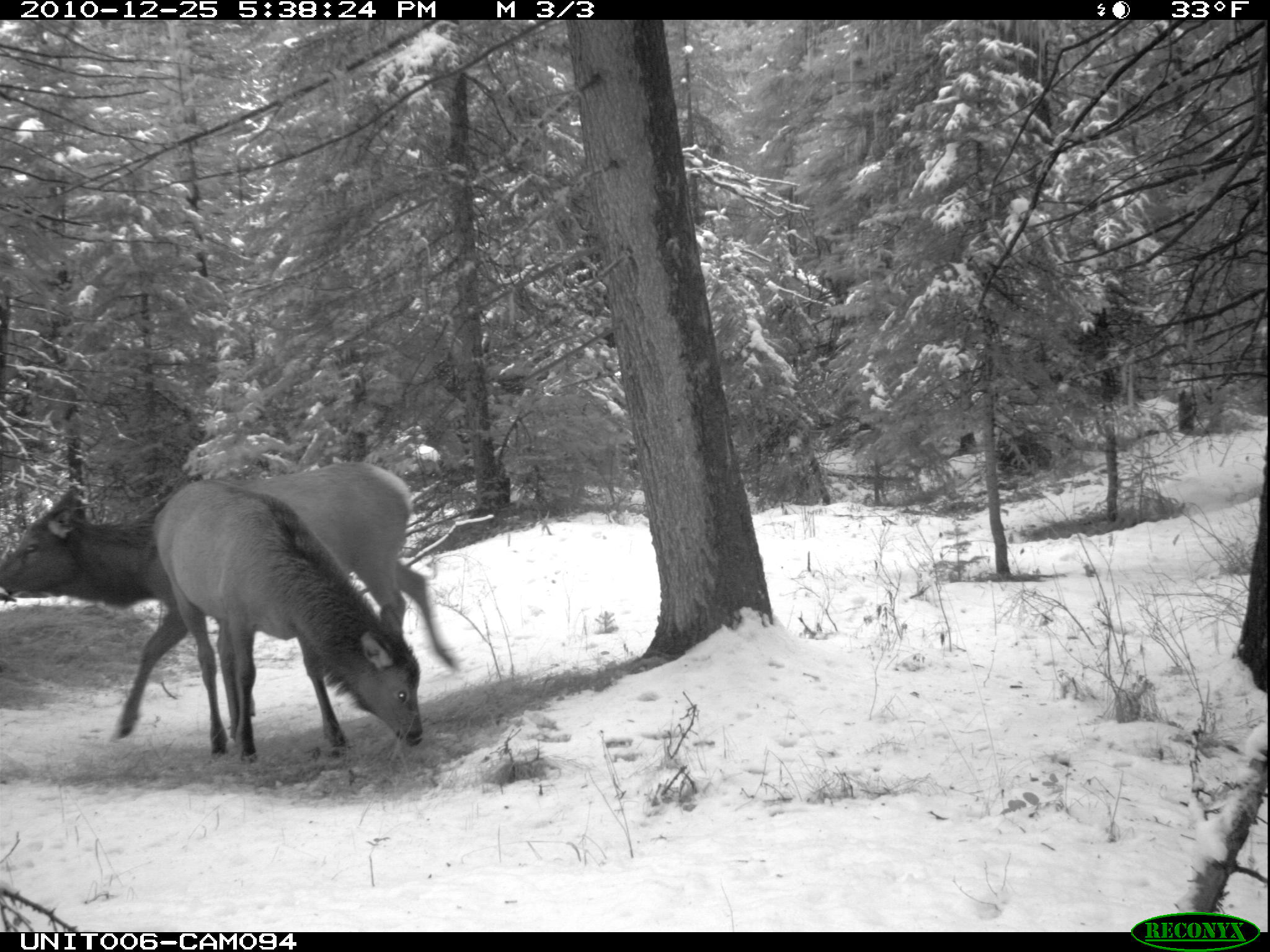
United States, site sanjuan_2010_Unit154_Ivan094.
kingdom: Animalia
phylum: Chordata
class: Mammalia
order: Artiodactyla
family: Cervidae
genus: Cervus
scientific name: Cervus elaphus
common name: red deer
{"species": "Cervus elaphus (red deer)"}